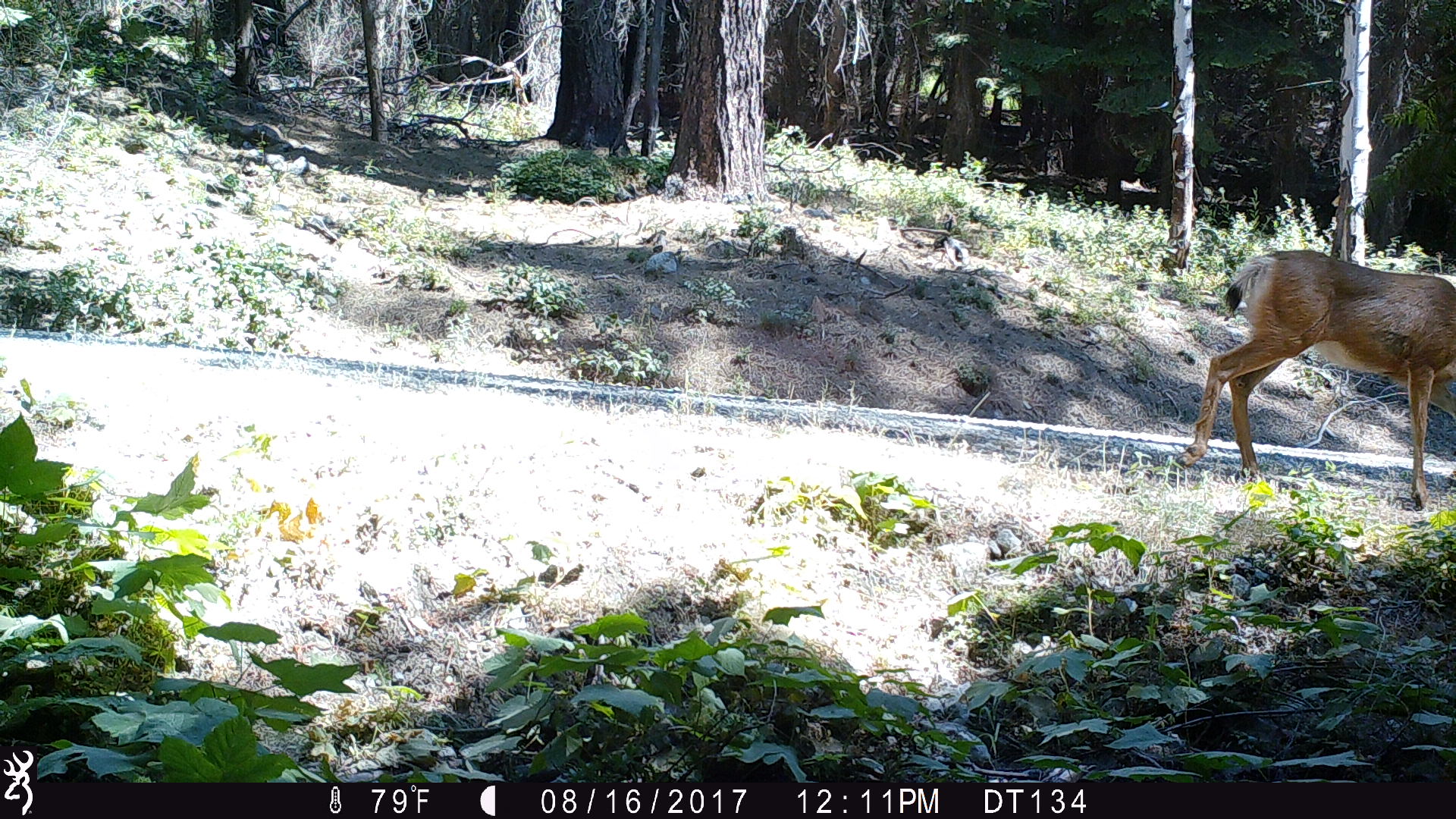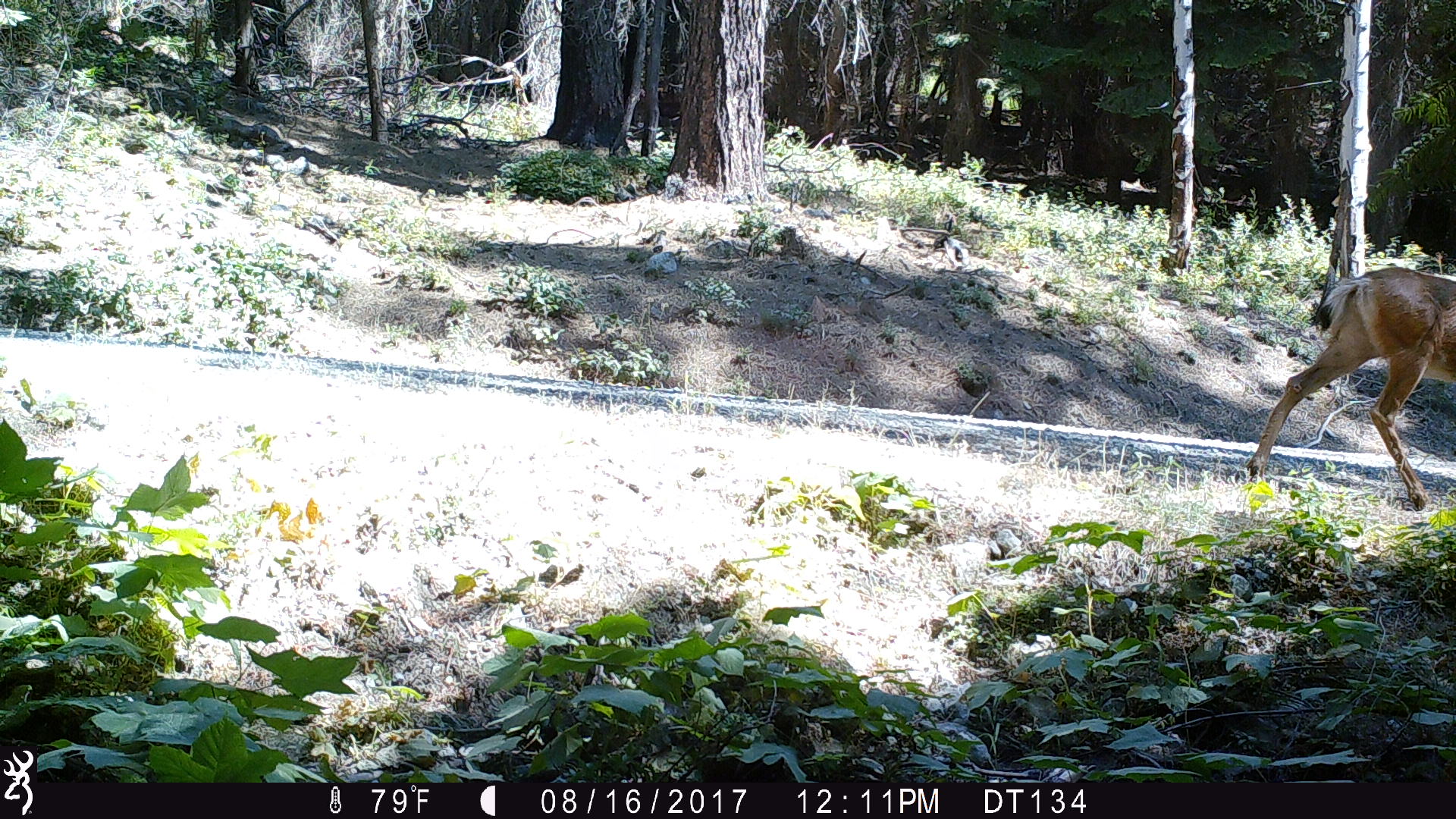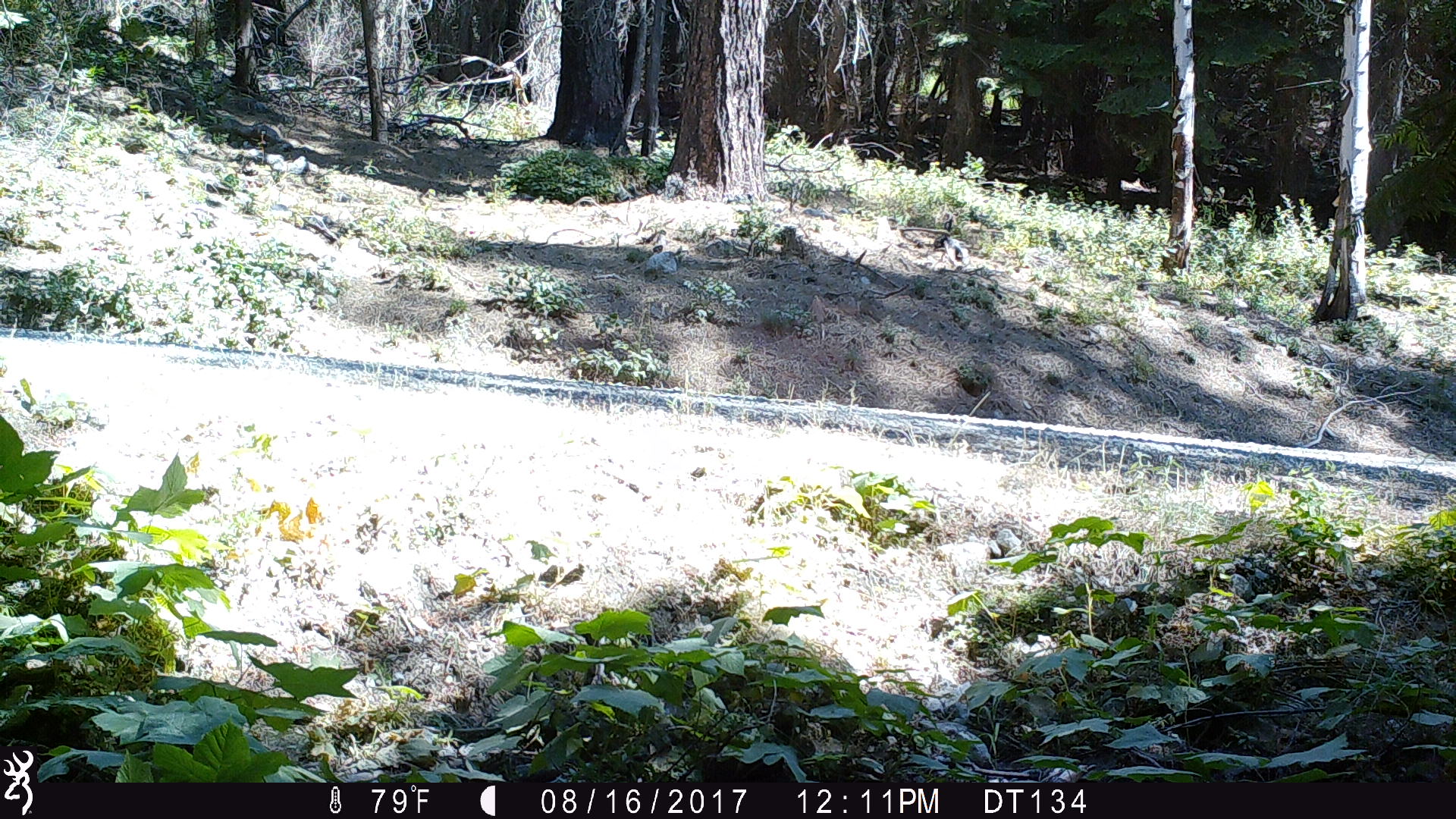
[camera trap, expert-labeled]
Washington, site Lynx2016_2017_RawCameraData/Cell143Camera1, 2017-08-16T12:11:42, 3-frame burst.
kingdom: Animalia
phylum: Chordata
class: Mammalia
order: Artiodactyla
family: Cervidae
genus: Odocoileus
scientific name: Odocoileus hemionus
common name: mule deer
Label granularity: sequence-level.